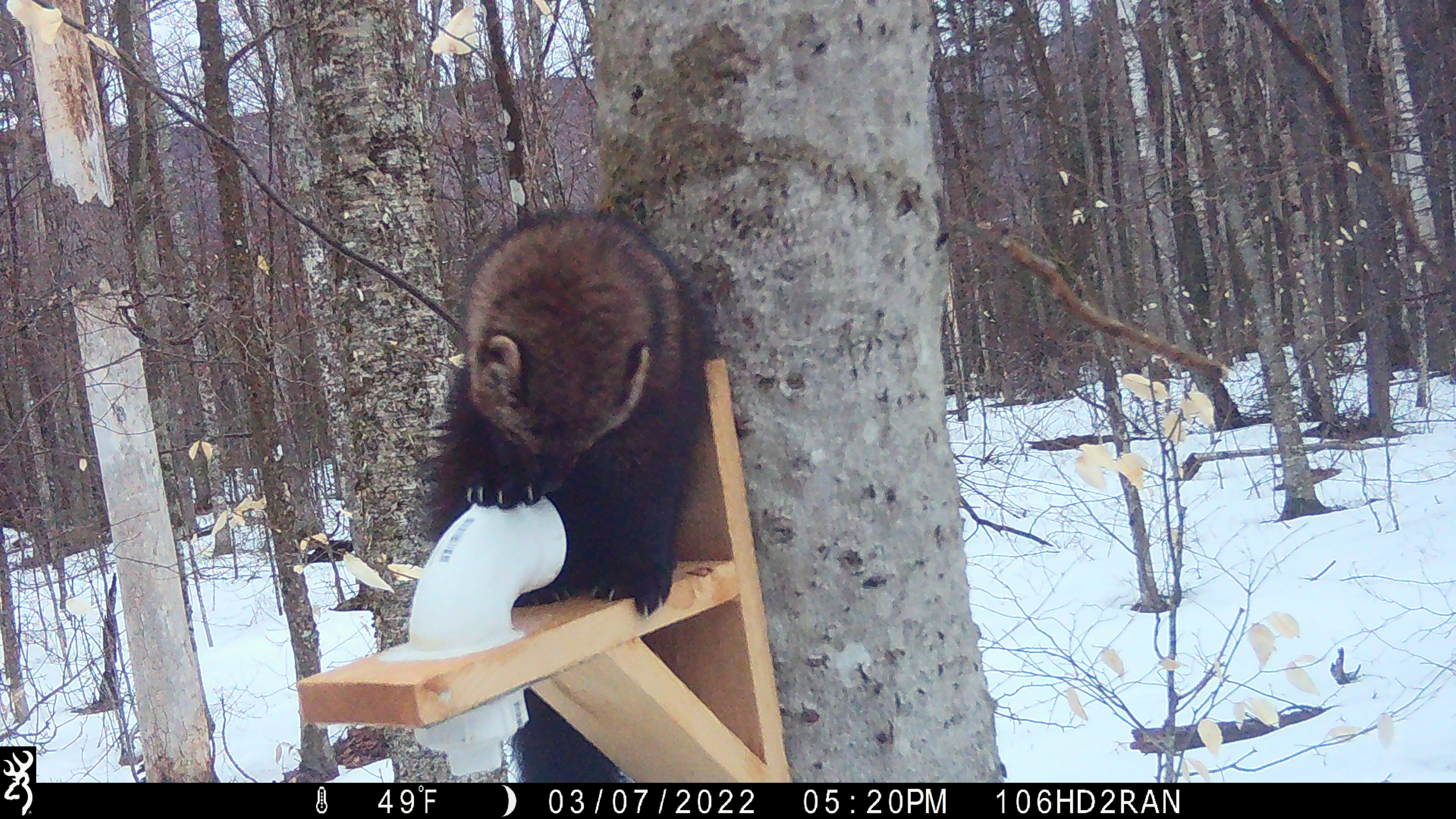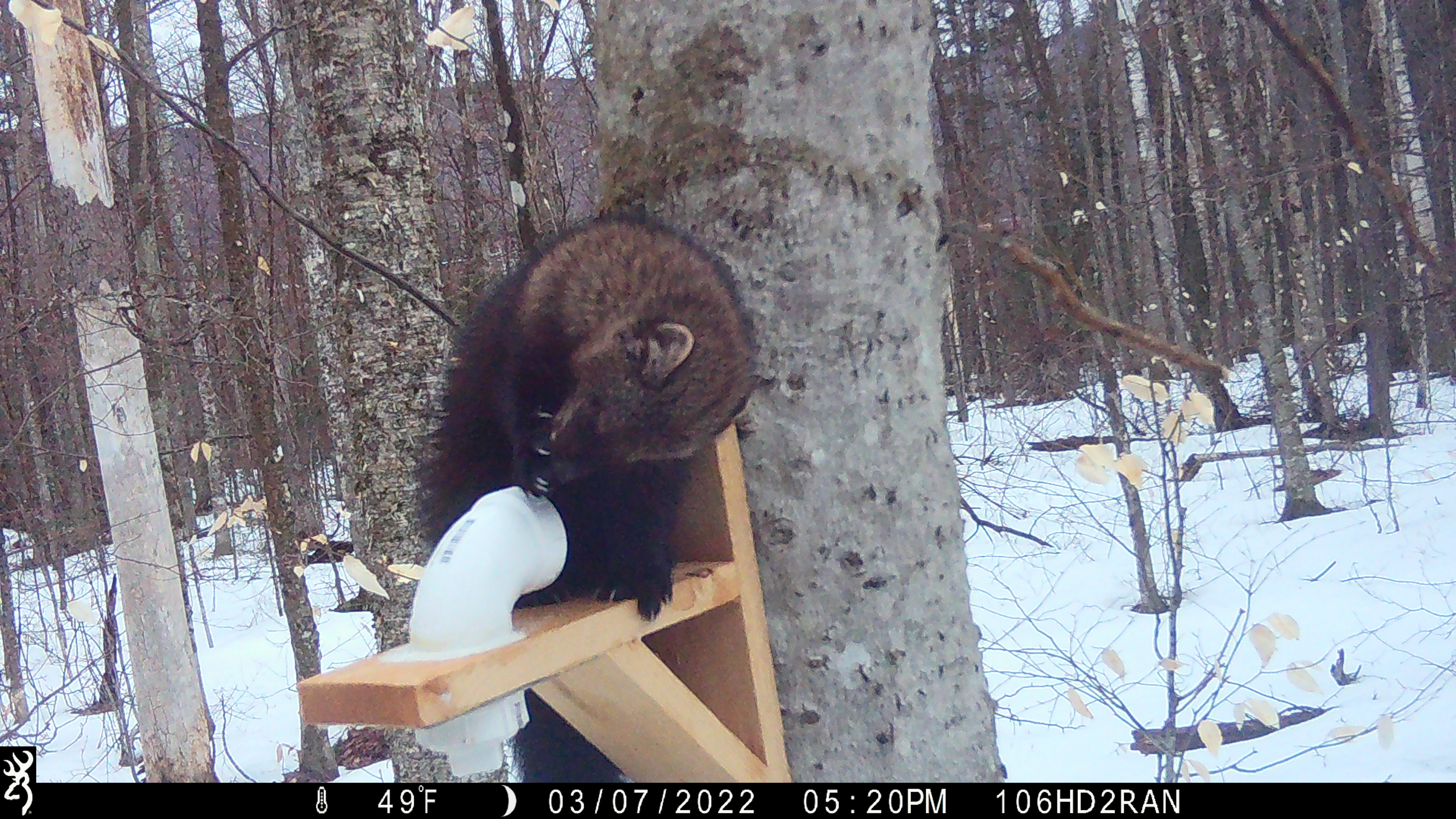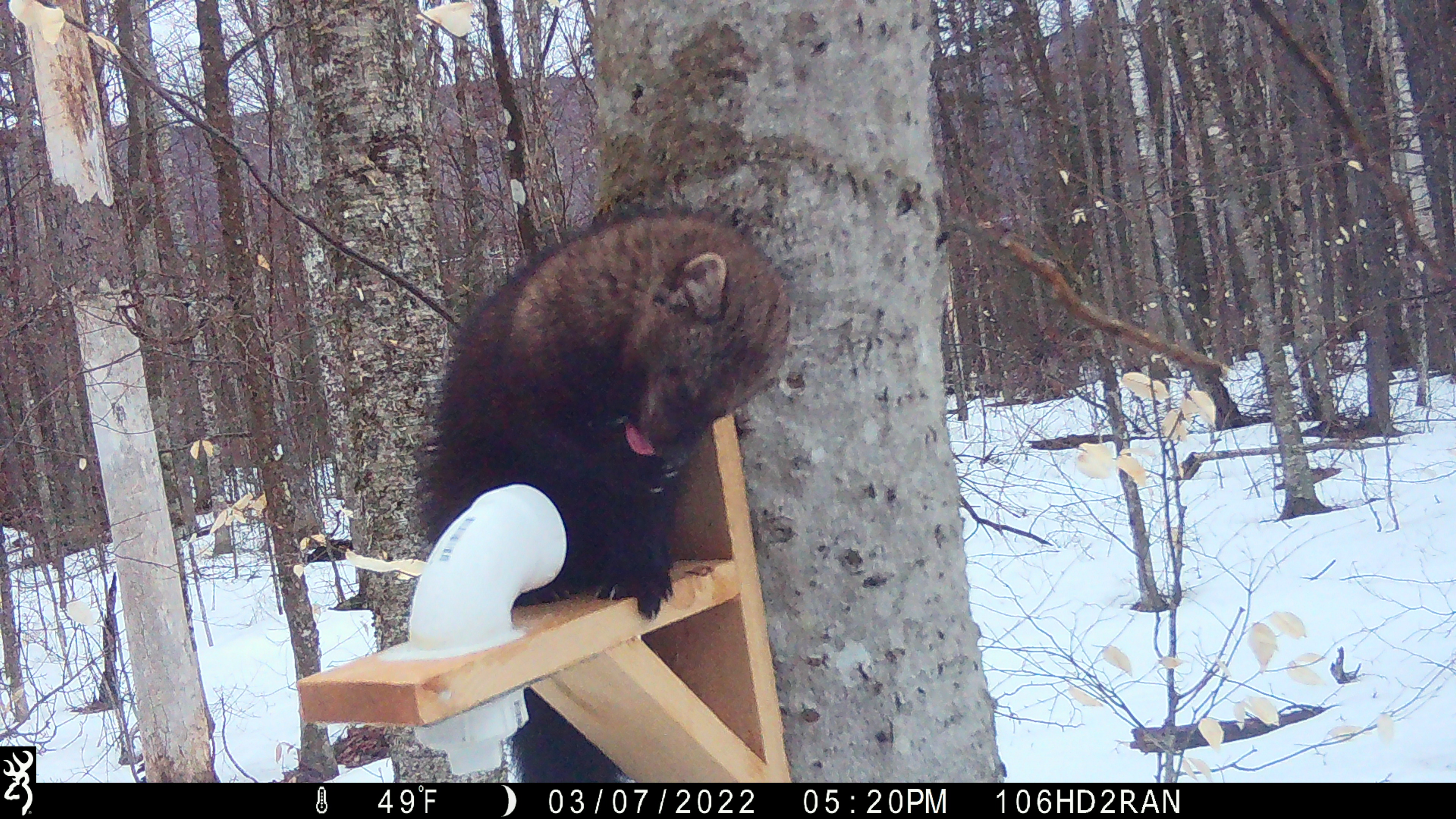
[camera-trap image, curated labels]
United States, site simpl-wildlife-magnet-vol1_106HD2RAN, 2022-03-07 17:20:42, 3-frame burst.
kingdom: Animalia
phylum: Chordata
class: Mammalia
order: Carnivora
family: Mustelidae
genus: Pekania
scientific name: Pekania pennanti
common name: fisher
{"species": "fisher (Pekania pennanti)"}